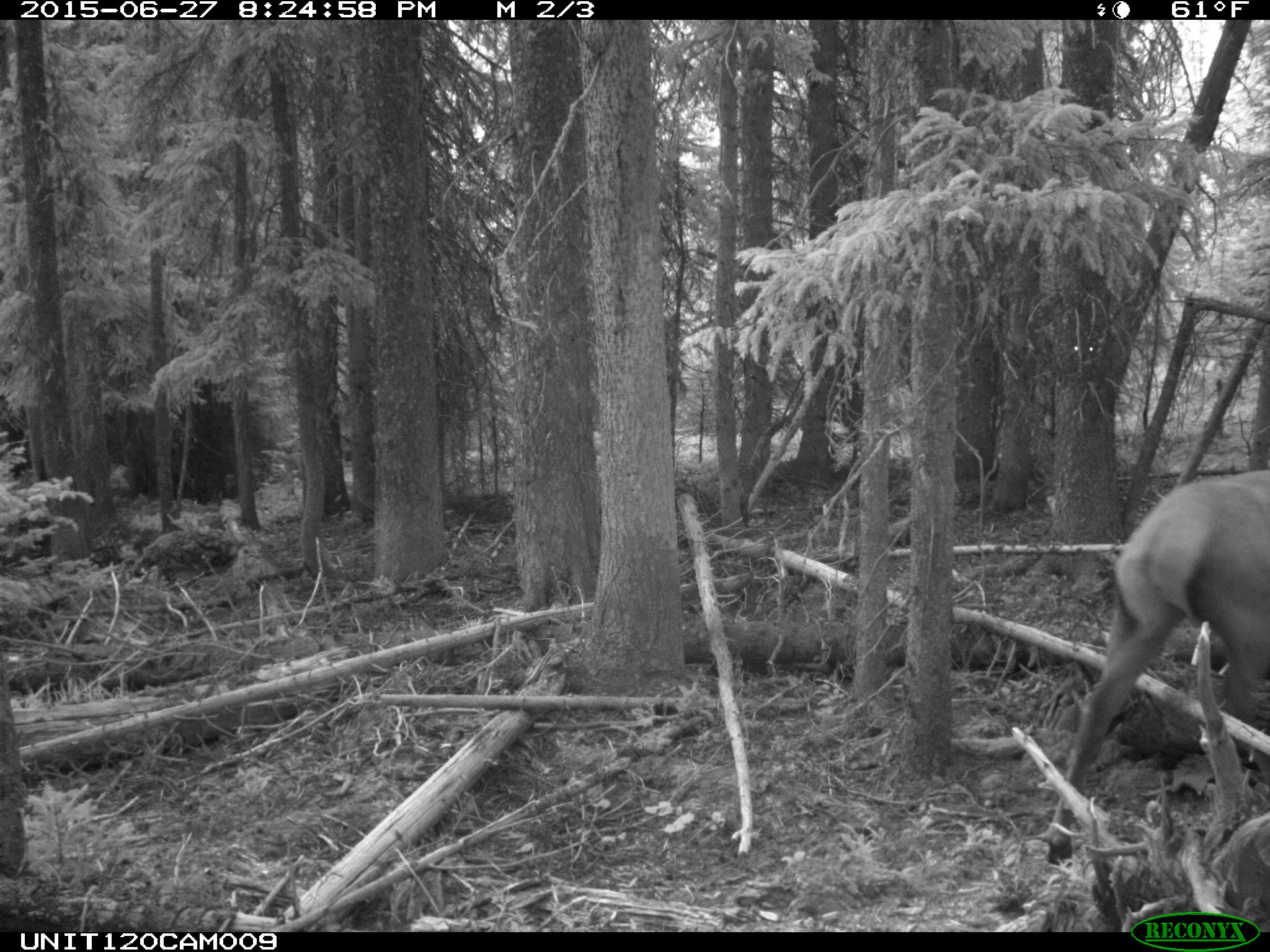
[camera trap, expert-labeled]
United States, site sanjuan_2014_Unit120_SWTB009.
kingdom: Animalia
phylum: Chordata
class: Mammalia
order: Artiodactyla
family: Cervidae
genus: Cervus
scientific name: Cervus elaphus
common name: red deer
Cervus elaphus (red deer).